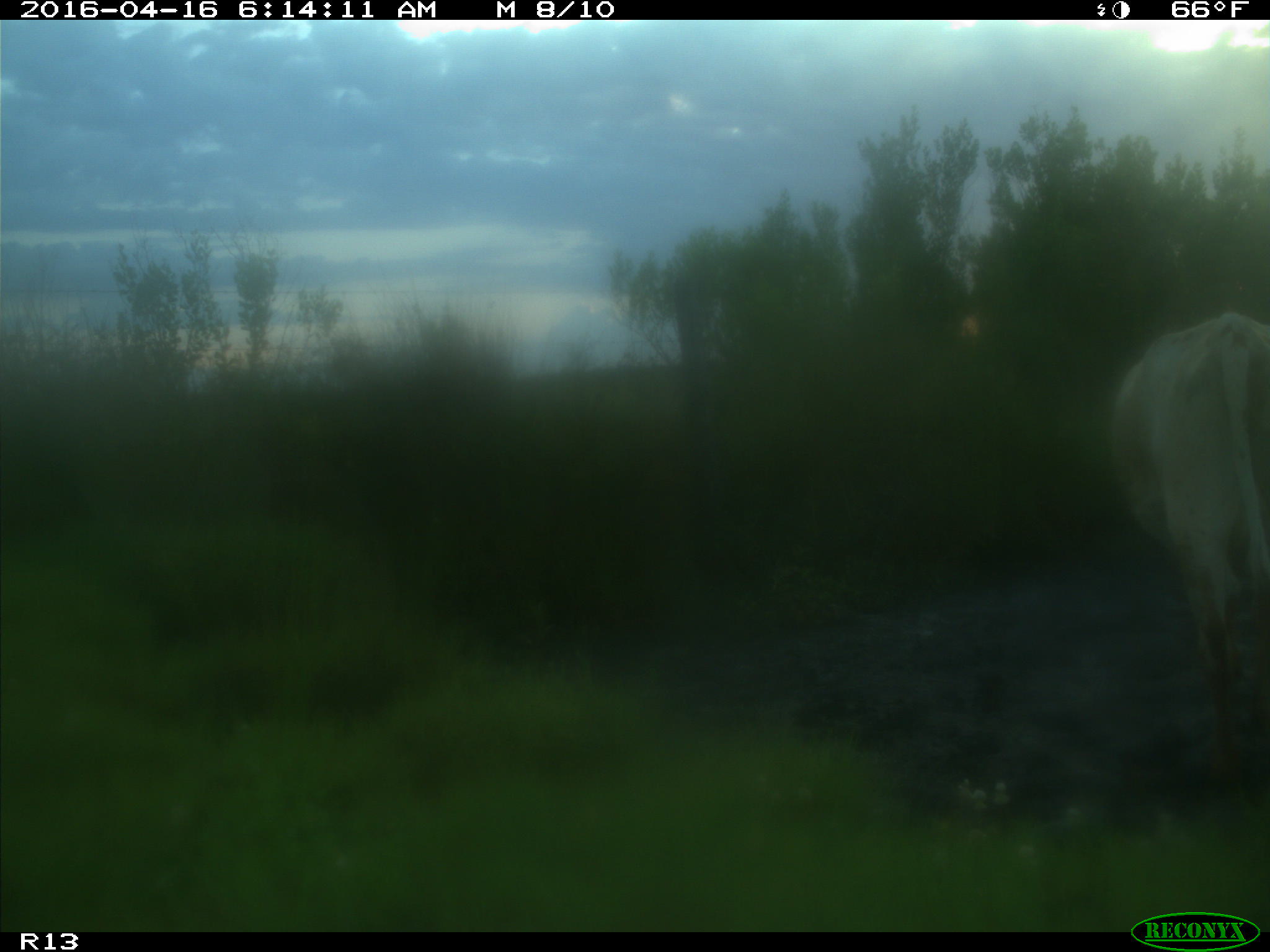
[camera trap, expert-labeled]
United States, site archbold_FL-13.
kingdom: Animalia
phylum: Chordata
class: Mammalia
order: Artiodactyla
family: Bovidae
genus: Bos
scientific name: Bos taurus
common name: domestic cow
Bos taurus (domestic cow).